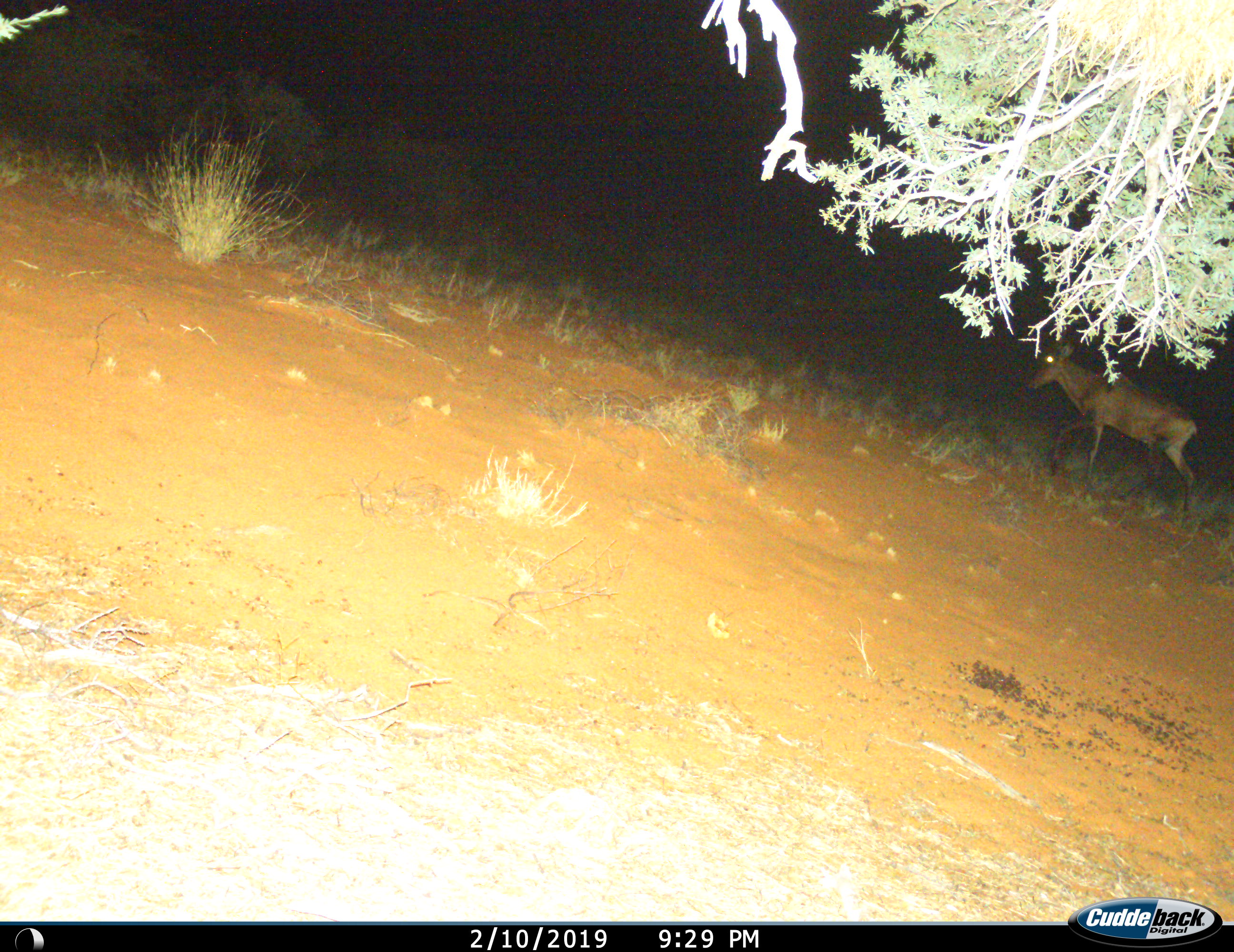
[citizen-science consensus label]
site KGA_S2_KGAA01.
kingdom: Animalia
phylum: Chordata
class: Mammalia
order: Artiodactyla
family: Bovidae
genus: Alcelaphus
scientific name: Alcelaphus buselaphus caama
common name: red hartebeest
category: hartebeestred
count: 1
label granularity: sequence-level